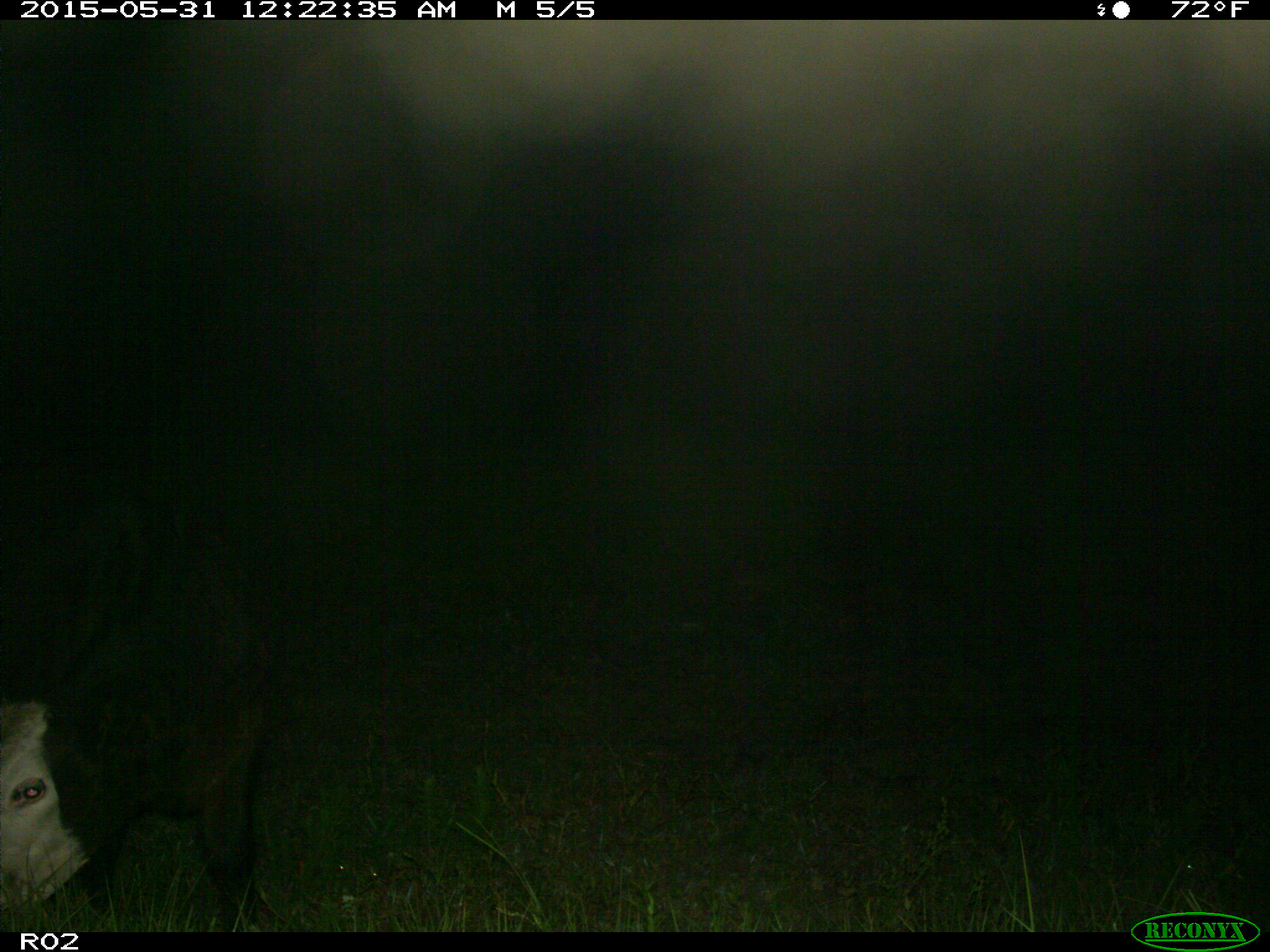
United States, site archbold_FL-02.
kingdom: Animalia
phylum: Chordata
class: Mammalia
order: Artiodactyla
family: Bovidae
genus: Bos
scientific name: Bos taurus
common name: domestic cow